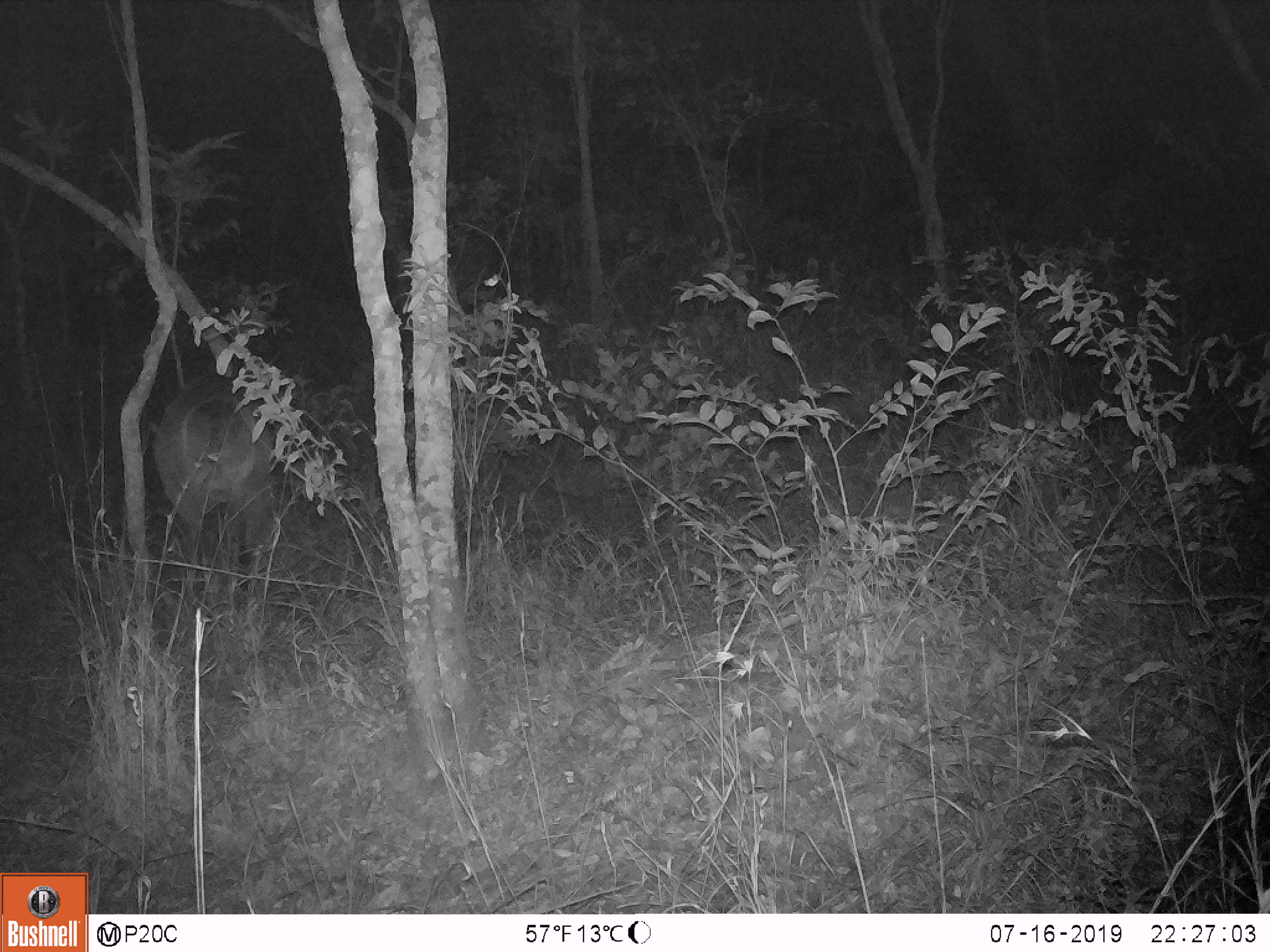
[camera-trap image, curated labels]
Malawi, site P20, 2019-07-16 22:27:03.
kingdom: Animalia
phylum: Chordata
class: Mammalia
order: Artiodactyla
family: Bovidae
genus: Kobus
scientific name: Kobus ellipsiprymnus ellipsiprymnus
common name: common waterbuck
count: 1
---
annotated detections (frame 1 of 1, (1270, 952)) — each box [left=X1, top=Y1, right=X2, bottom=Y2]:
common waterbuck: [left=157, top=360, right=287, bottom=599]